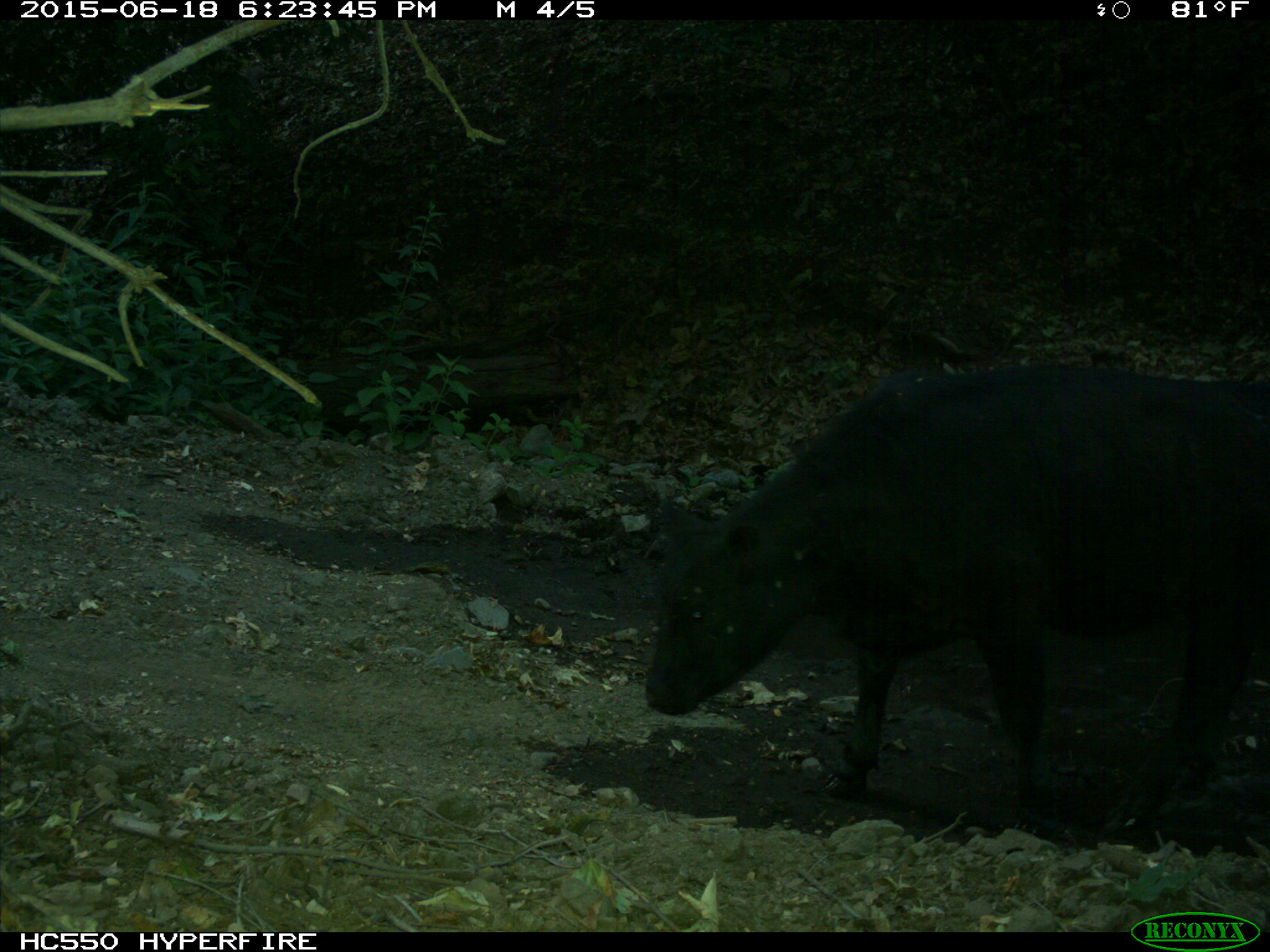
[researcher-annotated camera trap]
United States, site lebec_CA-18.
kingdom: Animalia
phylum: Chordata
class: Mammalia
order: Artiodactyla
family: Bovidae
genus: Bos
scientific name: Bos taurus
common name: domestic cow